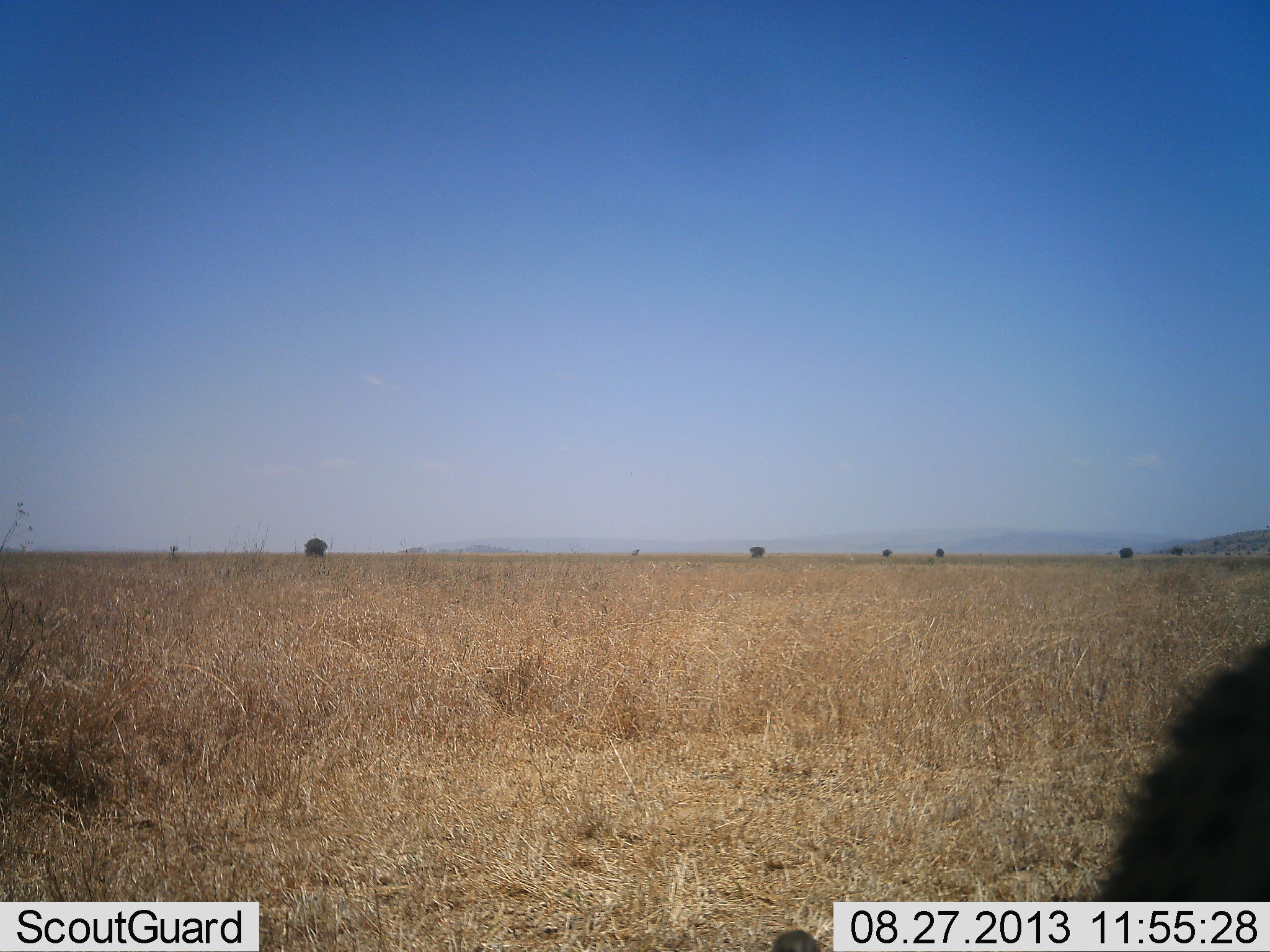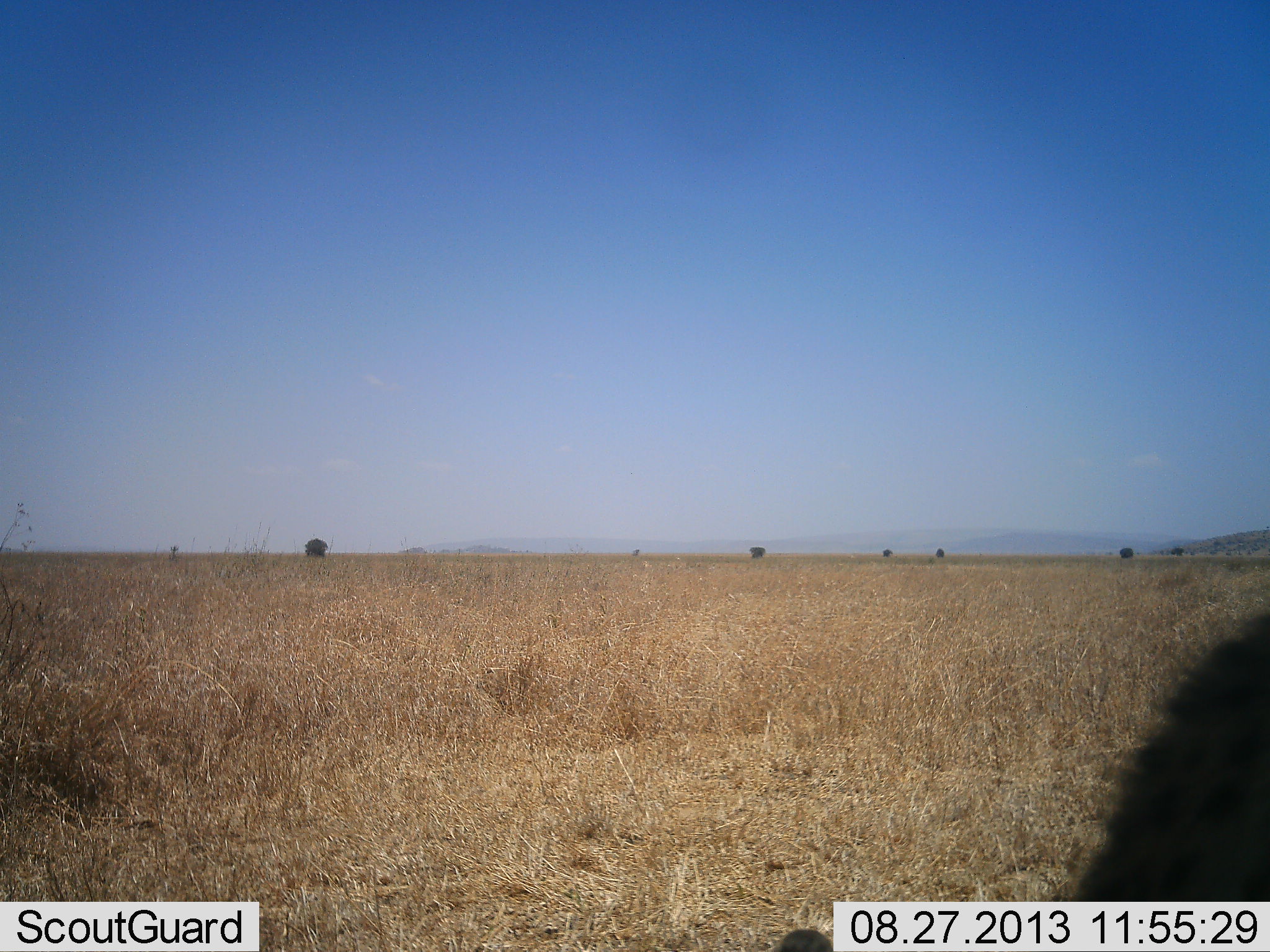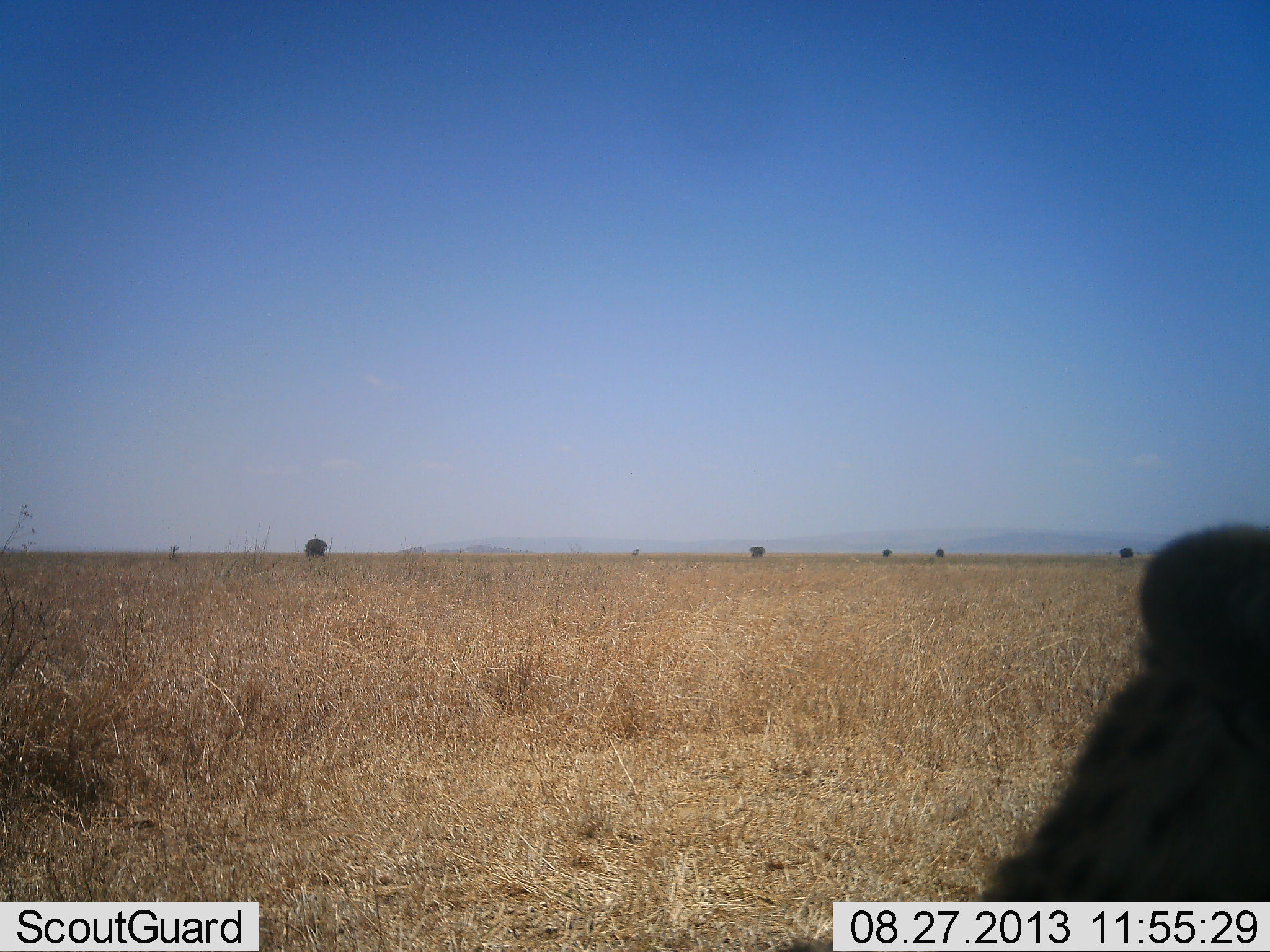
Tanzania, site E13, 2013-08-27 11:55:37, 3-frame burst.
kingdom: Animalia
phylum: Chordata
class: Mammalia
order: Carnivora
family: Felidae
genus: Acinonyx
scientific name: Acinonyx jubatus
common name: cheetah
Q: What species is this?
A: Cheetah (Acinonyx jubatus).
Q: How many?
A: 1.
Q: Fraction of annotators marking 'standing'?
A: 22%.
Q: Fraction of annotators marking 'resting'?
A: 44%.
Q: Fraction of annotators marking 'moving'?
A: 33%.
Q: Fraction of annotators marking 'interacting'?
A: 0%.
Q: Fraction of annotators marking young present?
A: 0%.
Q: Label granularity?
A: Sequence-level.